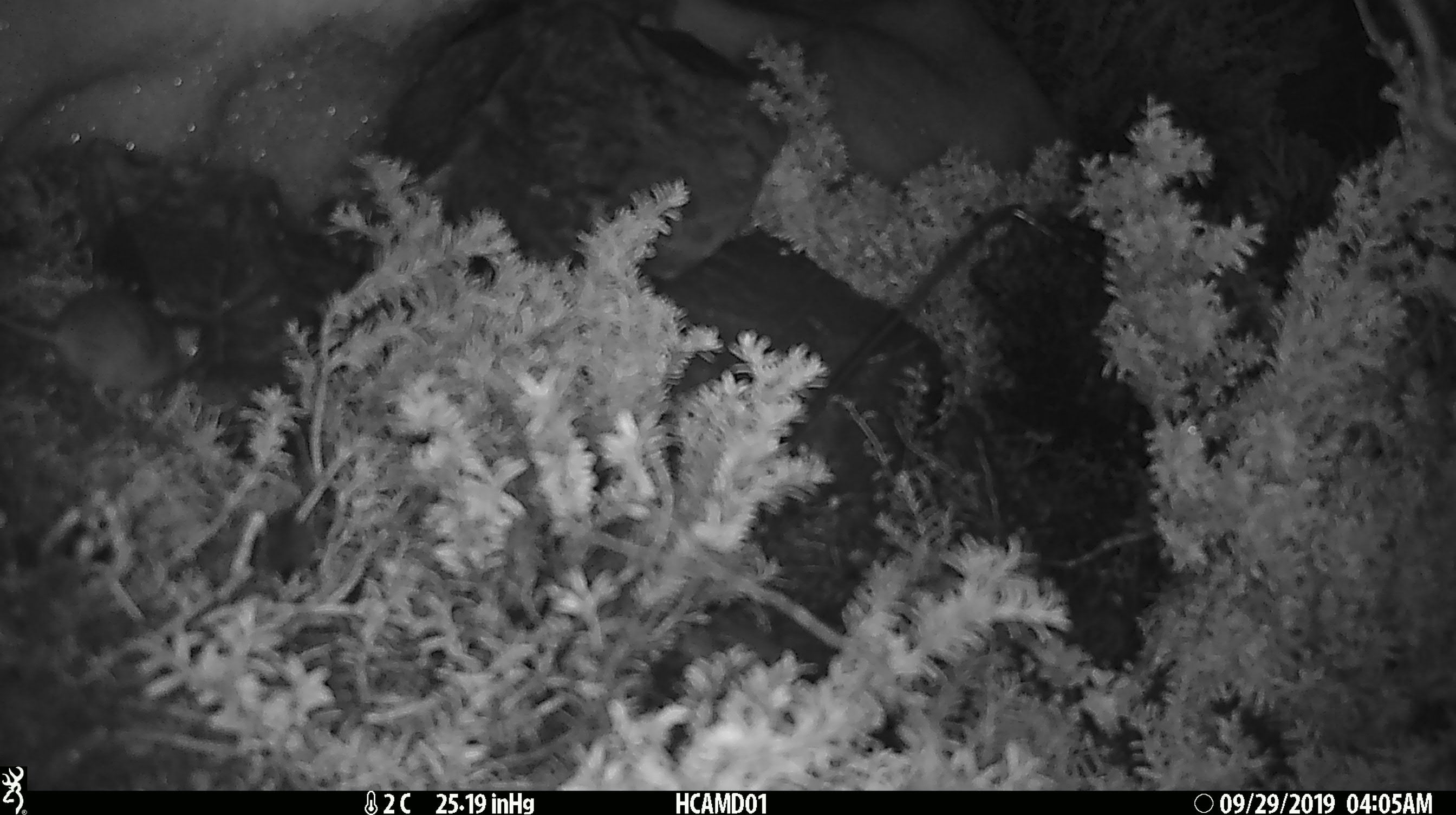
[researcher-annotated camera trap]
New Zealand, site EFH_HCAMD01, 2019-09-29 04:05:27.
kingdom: Animalia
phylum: Chordata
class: Mammalia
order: Rodentia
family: Muridae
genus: Mus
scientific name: Mus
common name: mouse